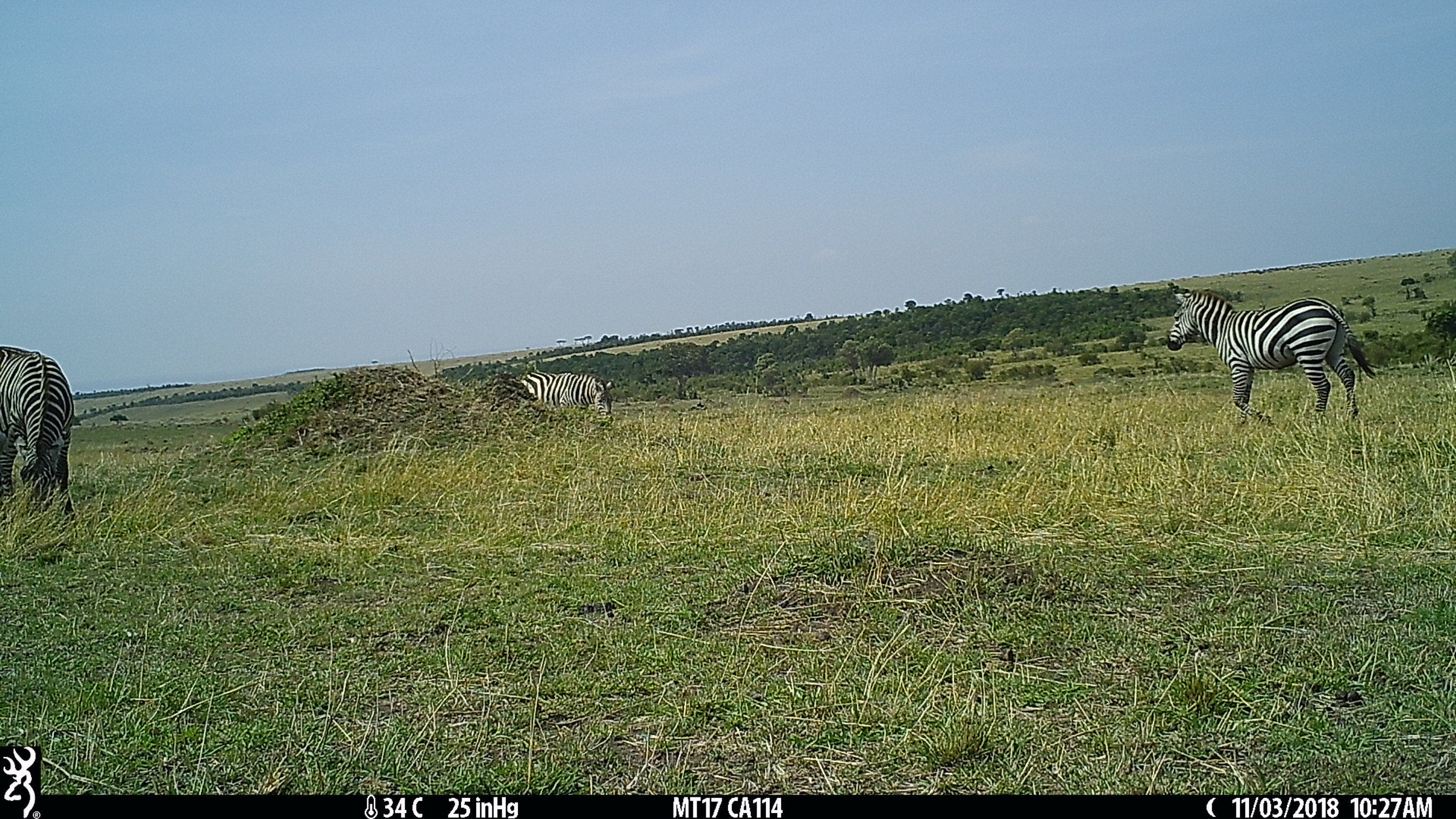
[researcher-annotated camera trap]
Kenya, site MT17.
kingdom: Animalia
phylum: Chordata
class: Mammalia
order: Perissodactyla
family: Equidae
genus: Equus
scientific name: Equus quagga burchellii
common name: burchell's zebra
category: zebra